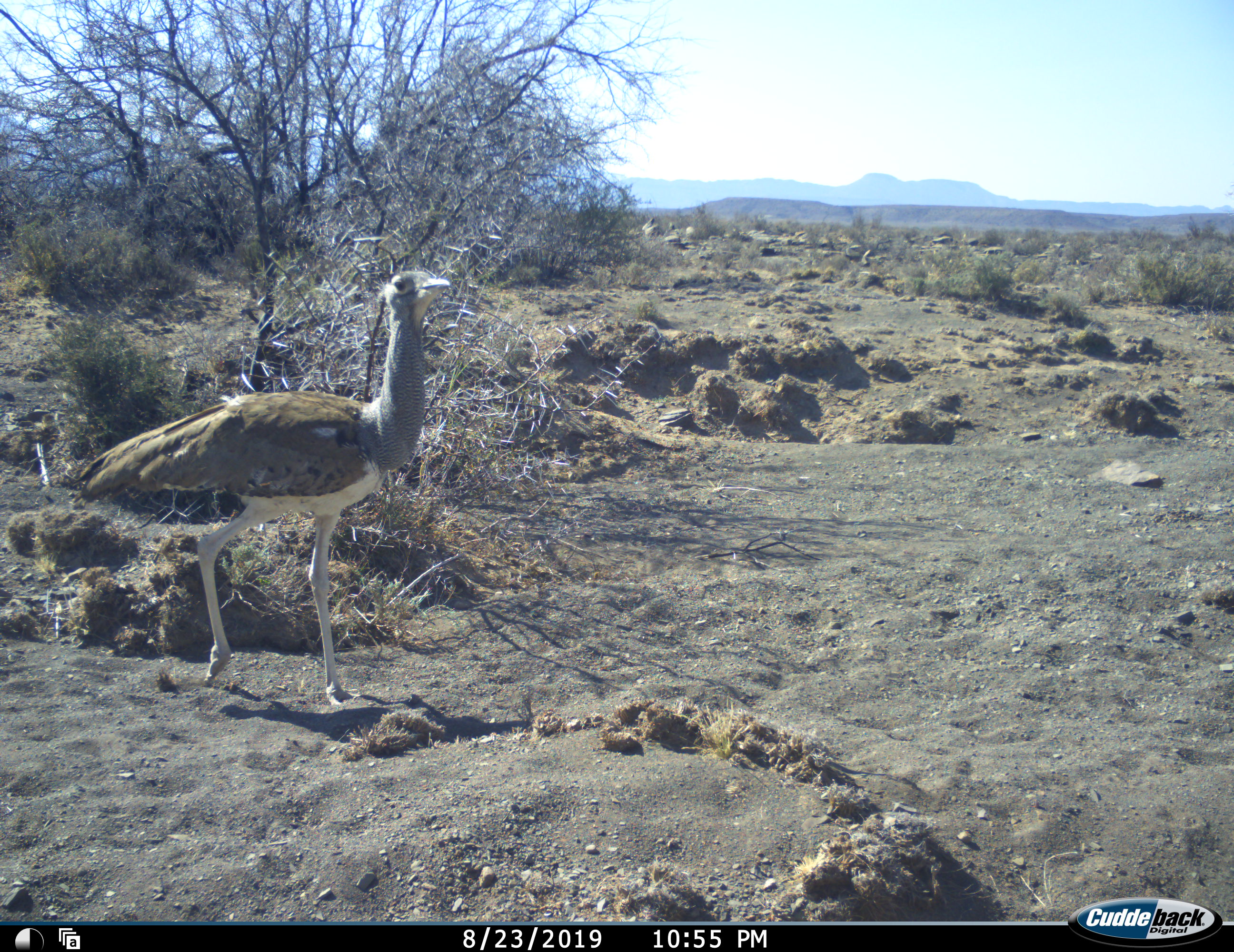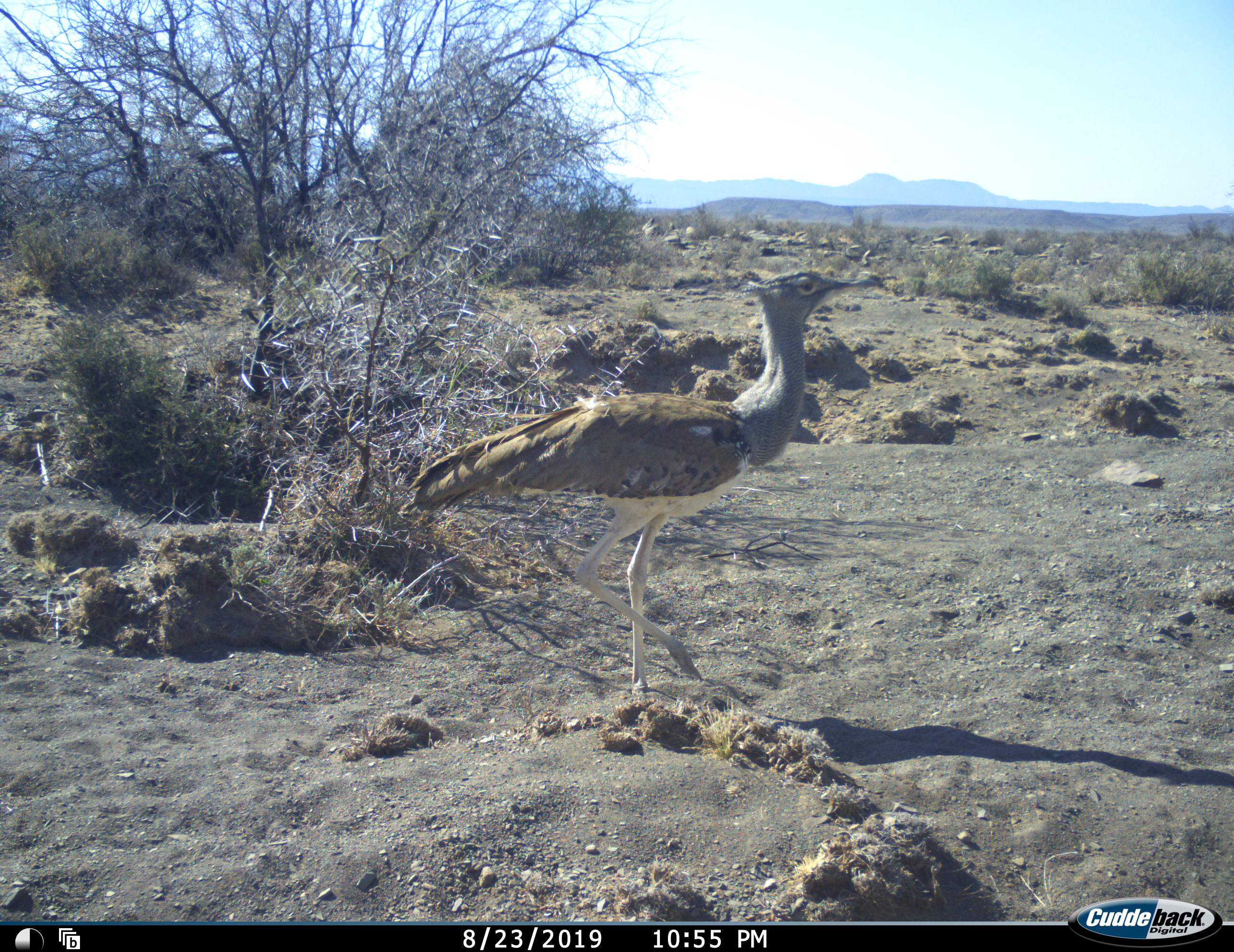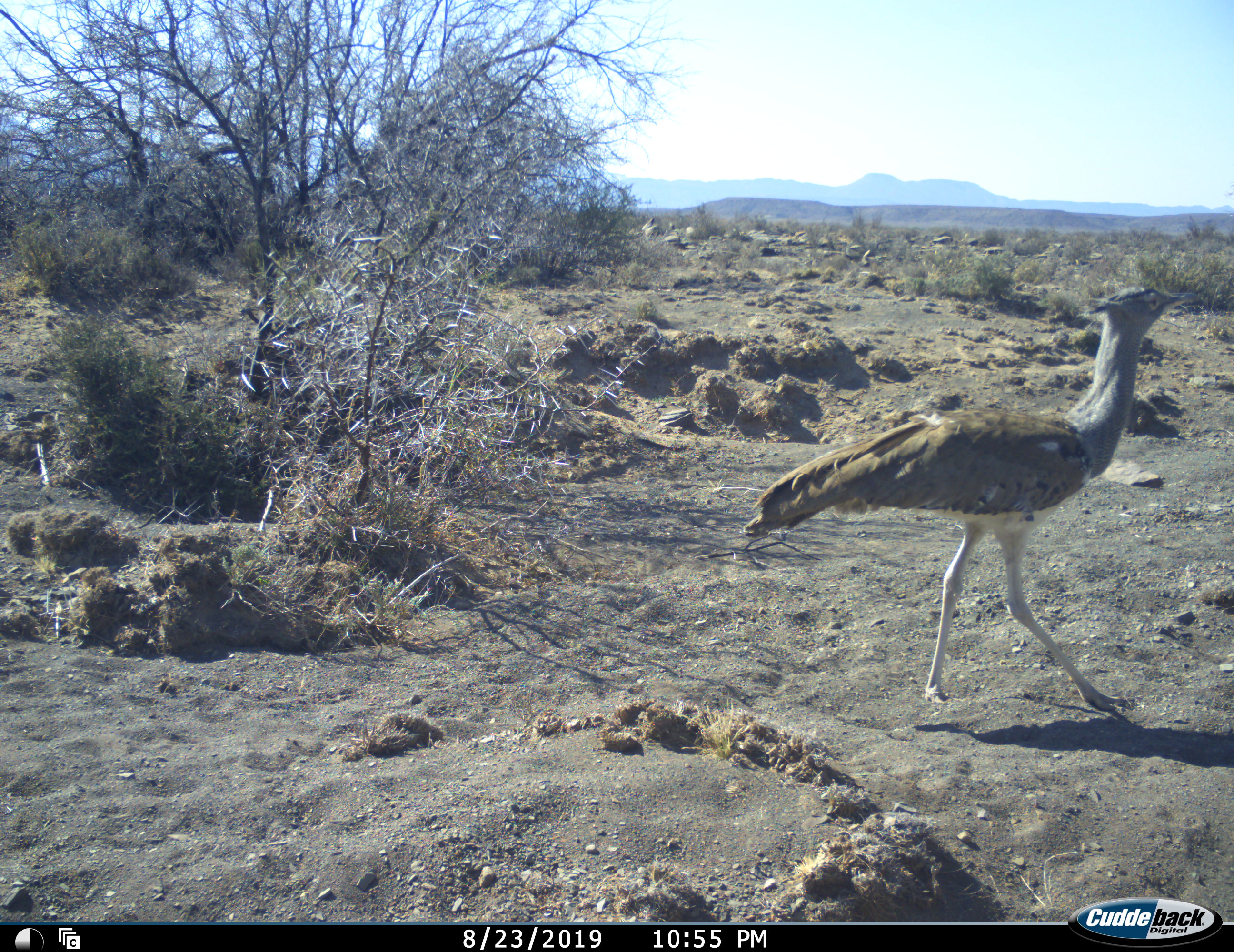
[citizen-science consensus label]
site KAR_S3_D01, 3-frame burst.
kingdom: Animalia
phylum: Chordata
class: Aves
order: Otidiformes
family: Otididae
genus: Ardeotis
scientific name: Ardeotis kori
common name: kori bustard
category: bustardkori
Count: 1.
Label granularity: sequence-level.